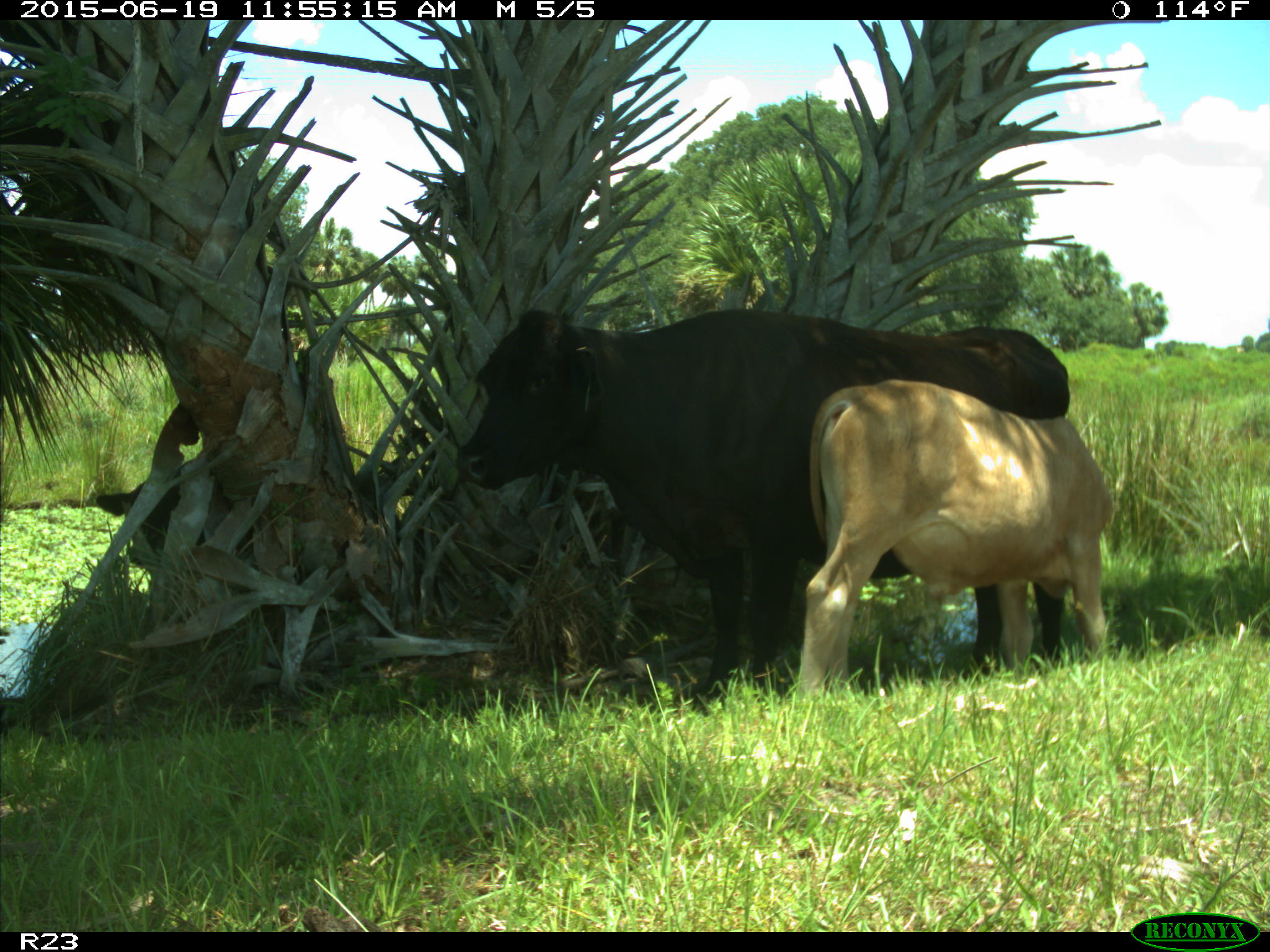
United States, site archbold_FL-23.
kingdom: Animalia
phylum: Chordata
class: Mammalia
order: Artiodactyla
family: Bovidae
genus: Bos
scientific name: Bos taurus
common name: domestic cow